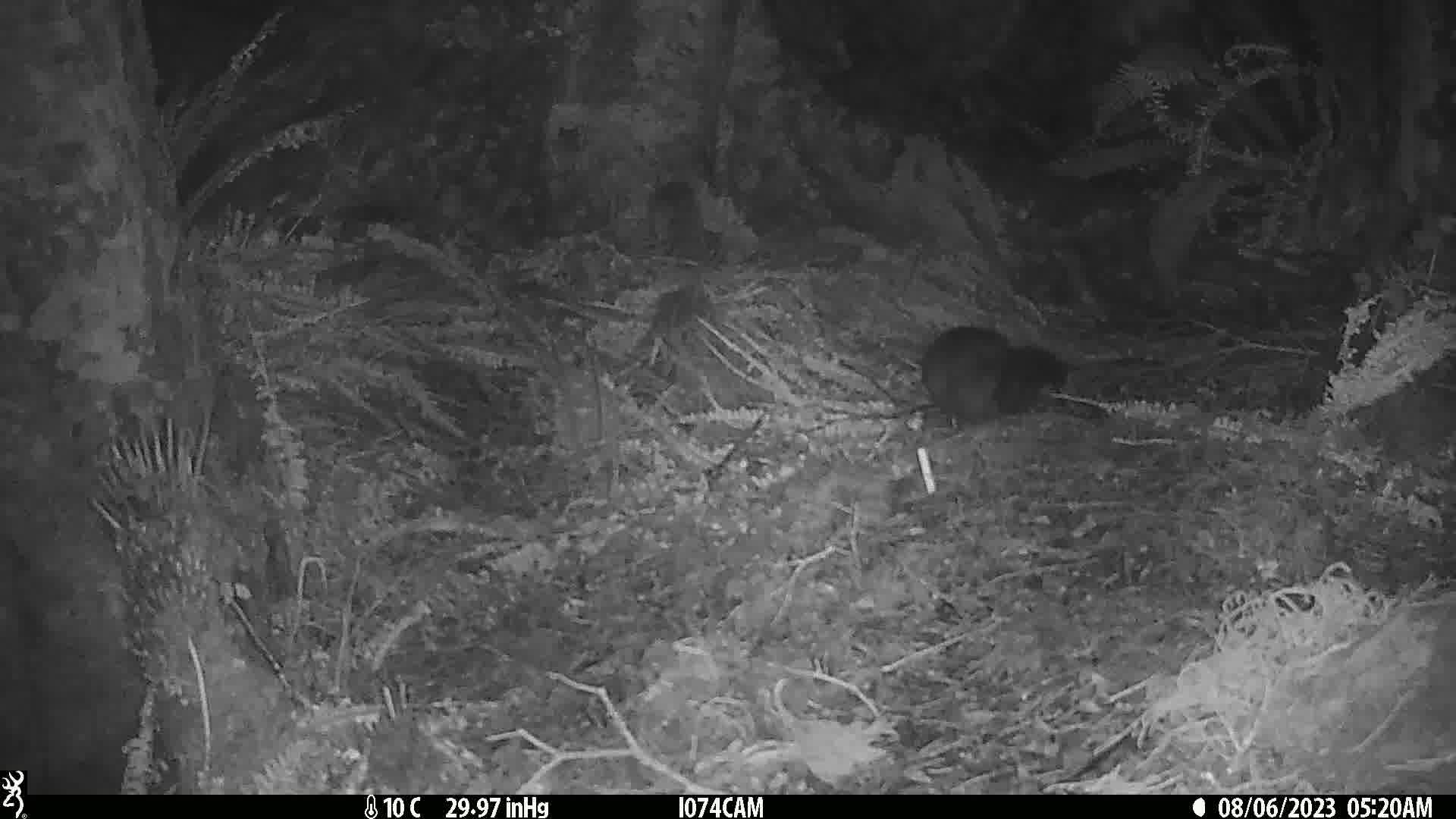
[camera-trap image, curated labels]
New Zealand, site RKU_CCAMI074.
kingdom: Animalia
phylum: Chordata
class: Mammalia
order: Diprotodontia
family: Phalangeridae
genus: Trichosurus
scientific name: Trichosurus vulpecula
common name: common brushtail possum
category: possum